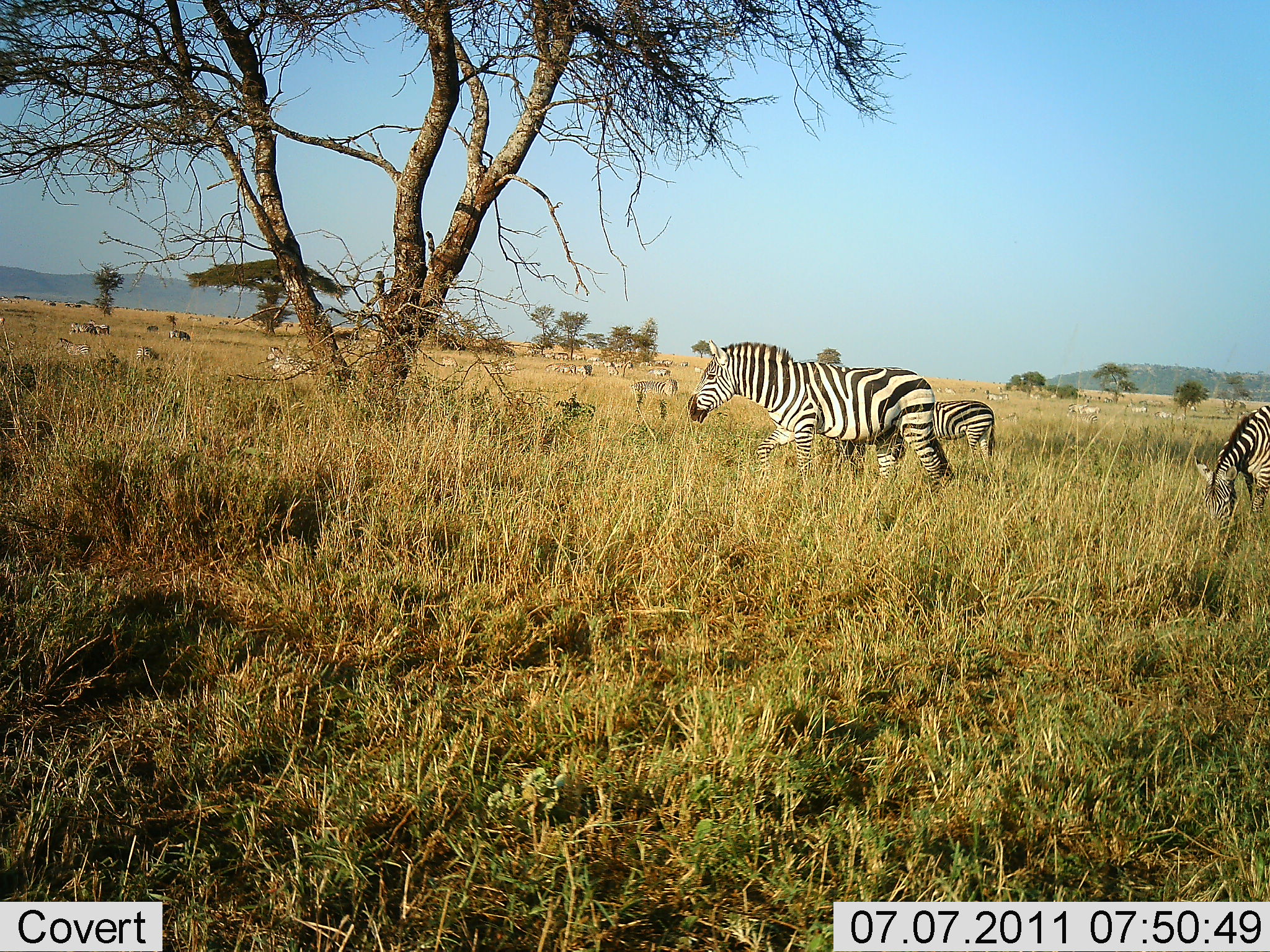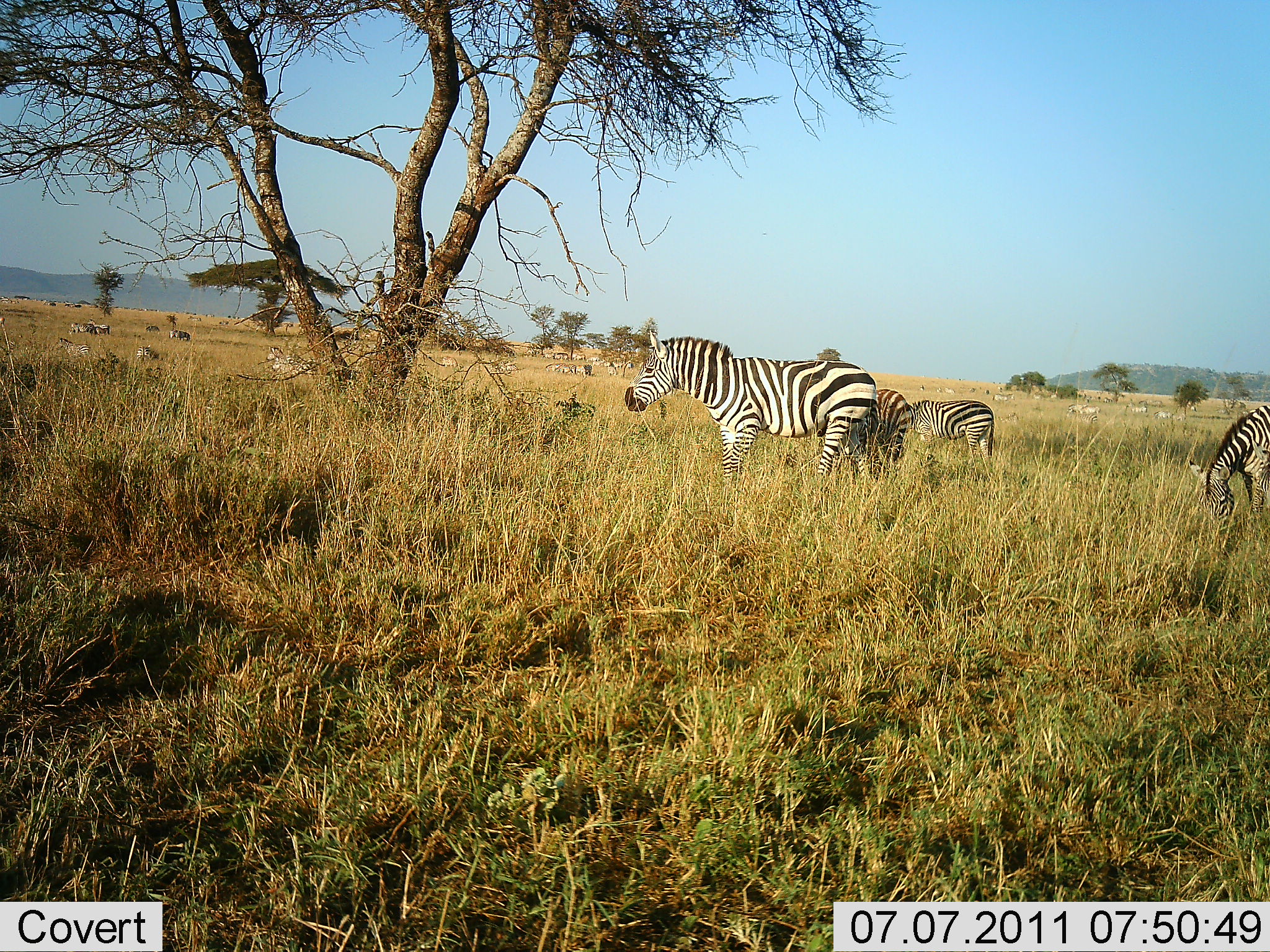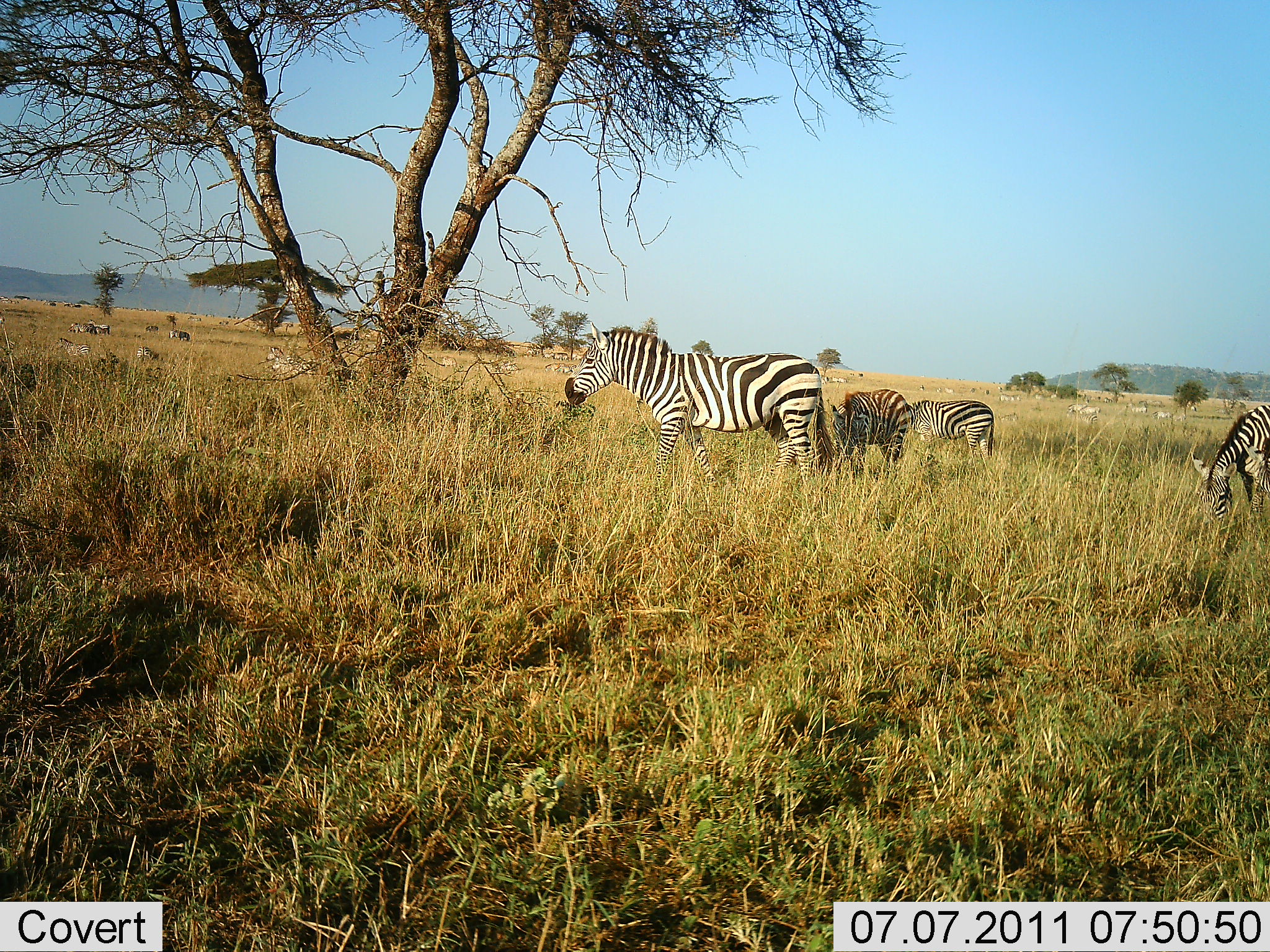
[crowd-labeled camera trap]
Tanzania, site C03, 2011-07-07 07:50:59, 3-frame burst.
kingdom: Animalia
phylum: Chordata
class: Mammalia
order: Perissodactyla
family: Equidae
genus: Equus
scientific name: Equus quagga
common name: plains zebra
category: zebra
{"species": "zebra (plains zebra) (Equus quagga)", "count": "11-50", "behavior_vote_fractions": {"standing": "31%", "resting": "8%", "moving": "69%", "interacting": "0%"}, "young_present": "8%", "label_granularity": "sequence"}